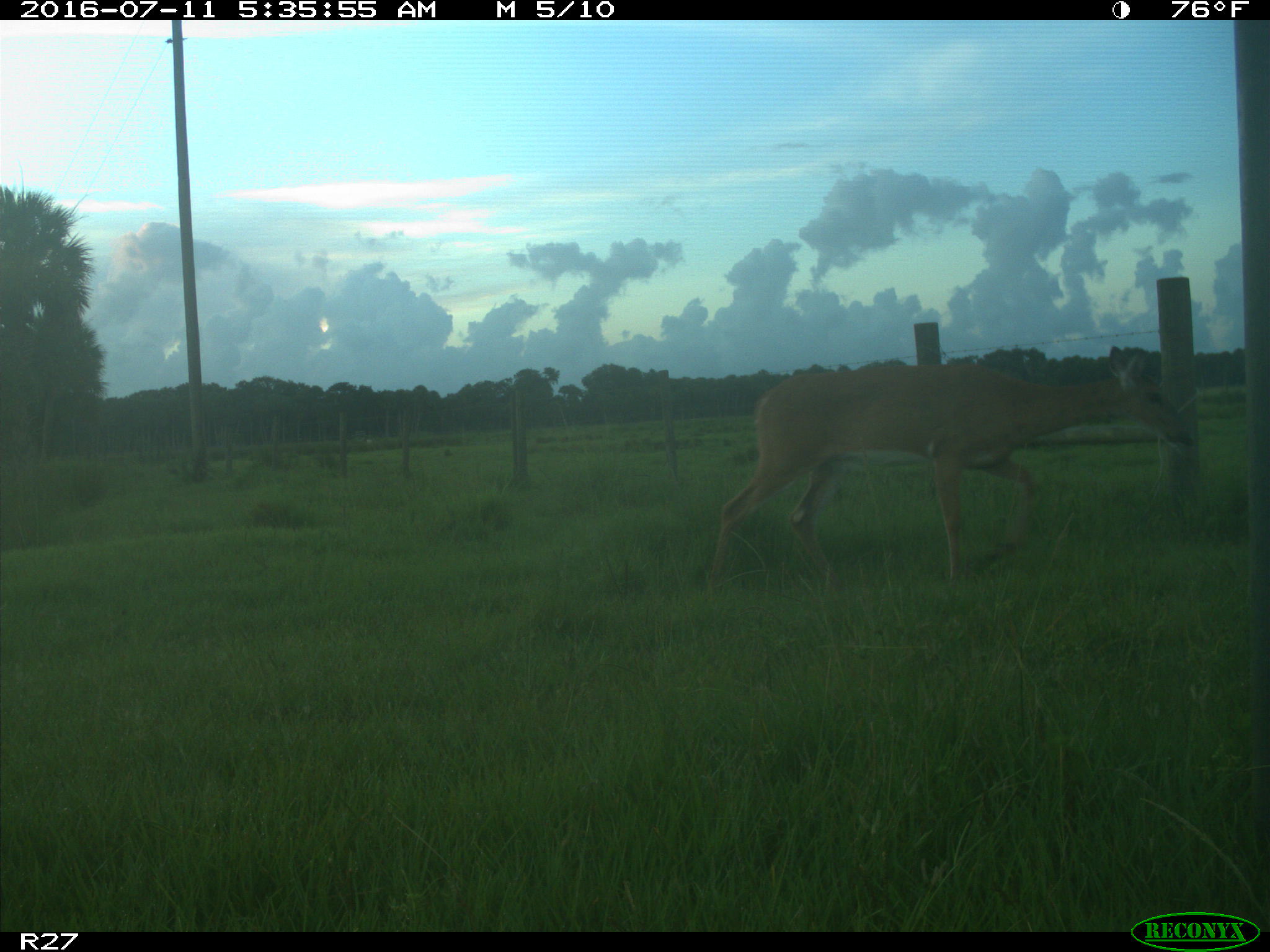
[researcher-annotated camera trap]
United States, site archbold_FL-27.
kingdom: Animalia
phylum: Chordata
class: Mammalia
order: Artiodactyla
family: Cervidae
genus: Odocoileus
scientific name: Odocoileus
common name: deer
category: unidentified deer